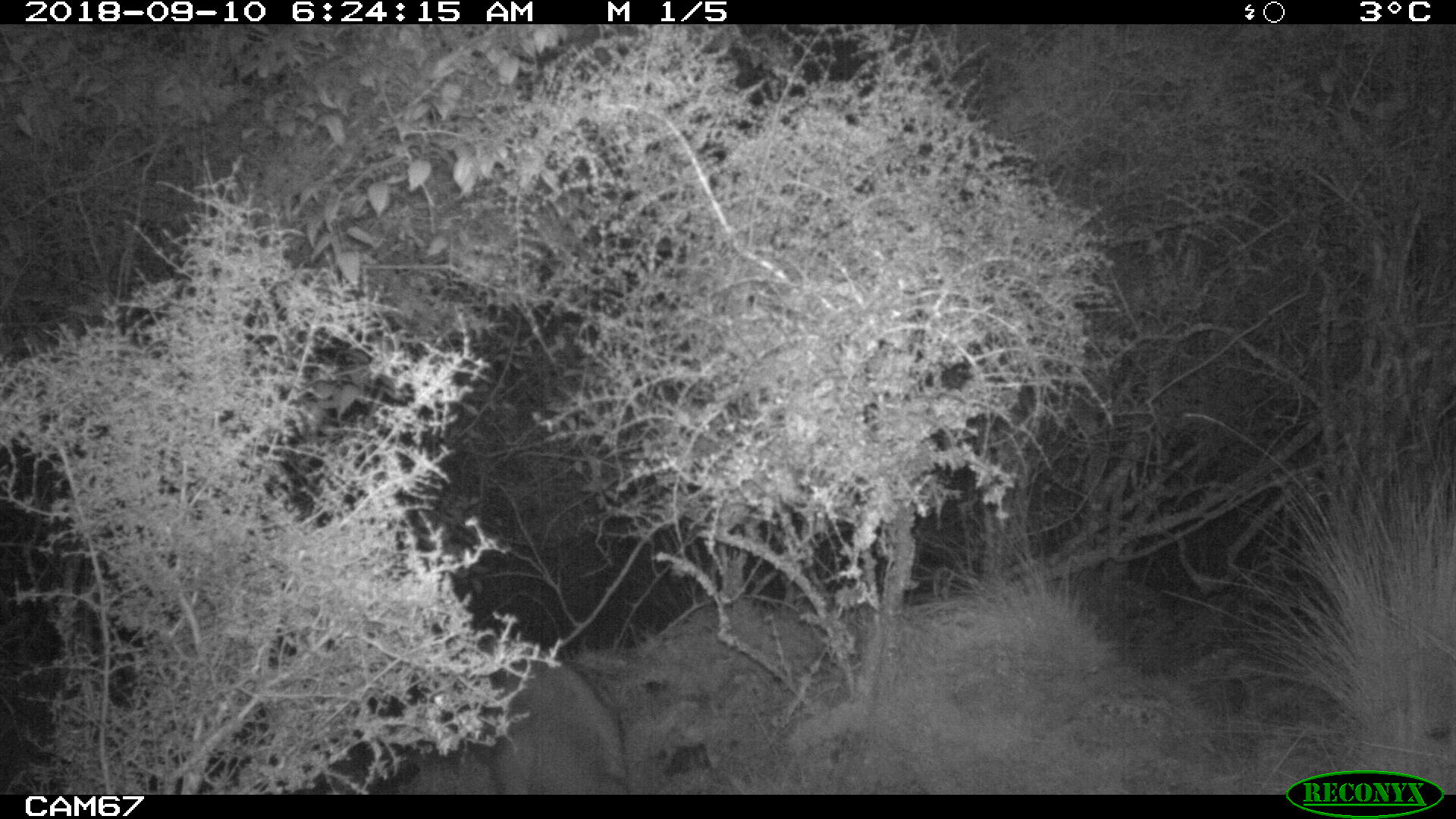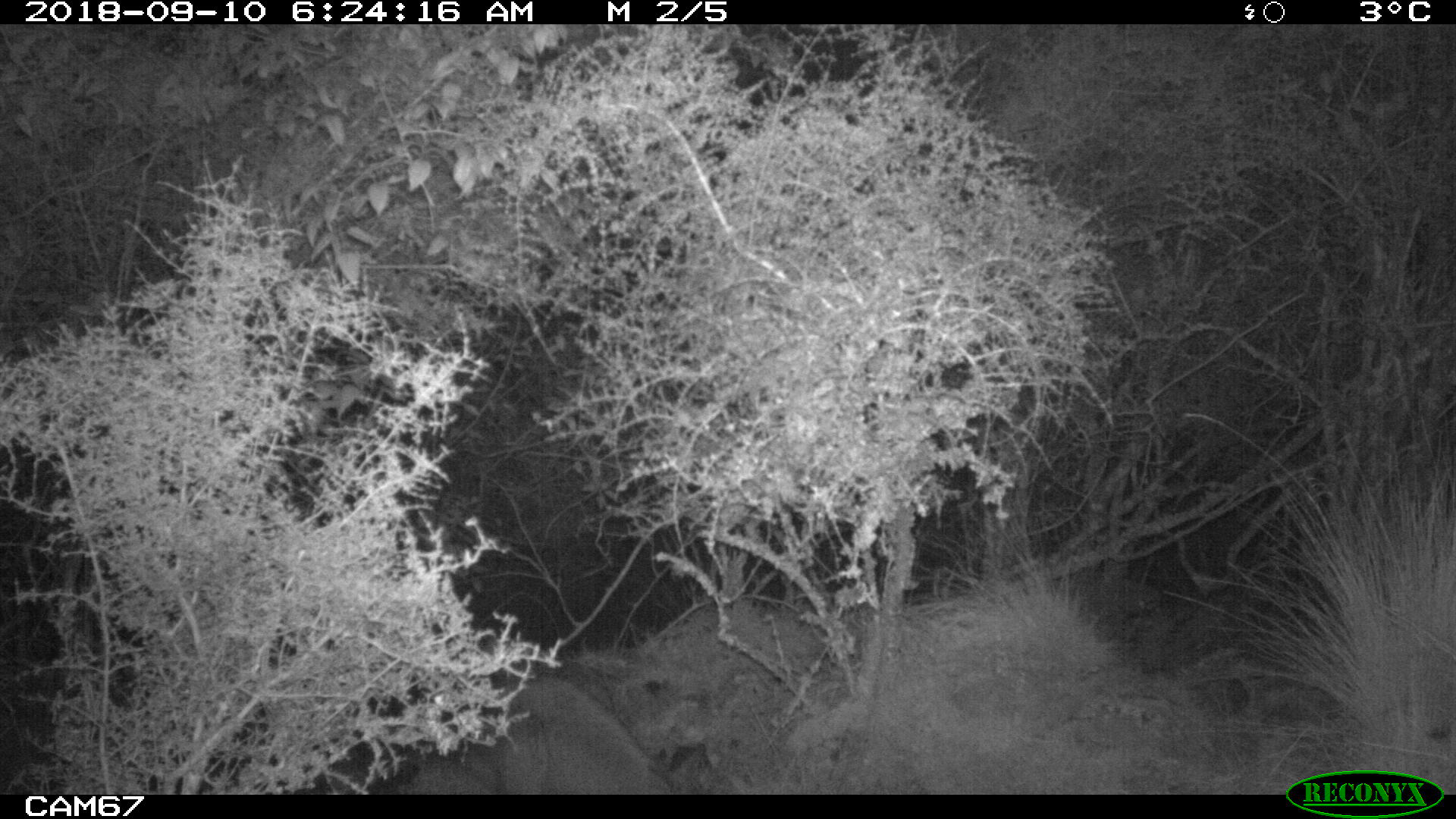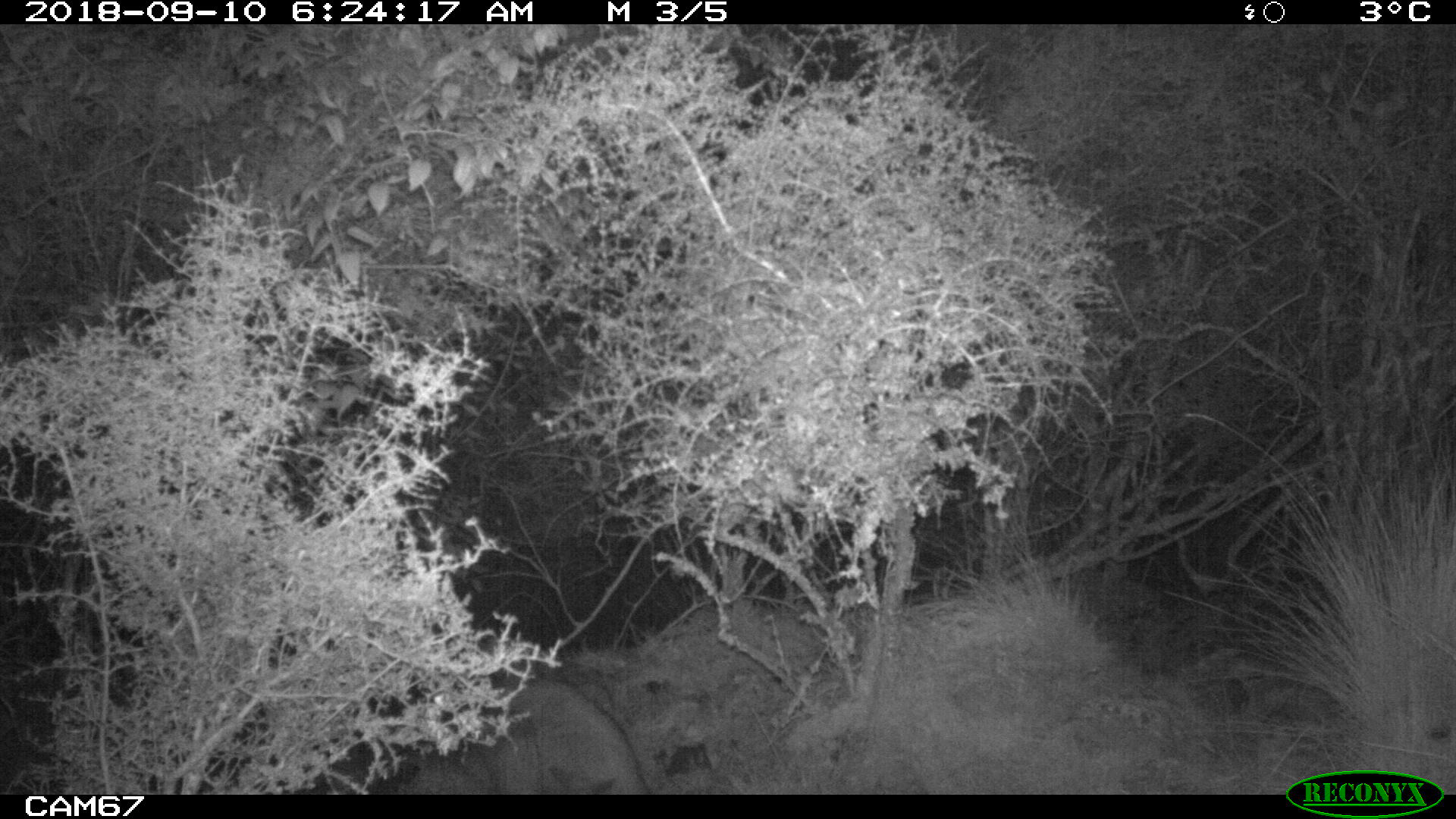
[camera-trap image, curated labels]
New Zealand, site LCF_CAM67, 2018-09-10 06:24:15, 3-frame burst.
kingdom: Animalia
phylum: Chordata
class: Mammalia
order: Diprotodontia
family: Macropodidae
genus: Notamacropus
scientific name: Notamacropus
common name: wallaby